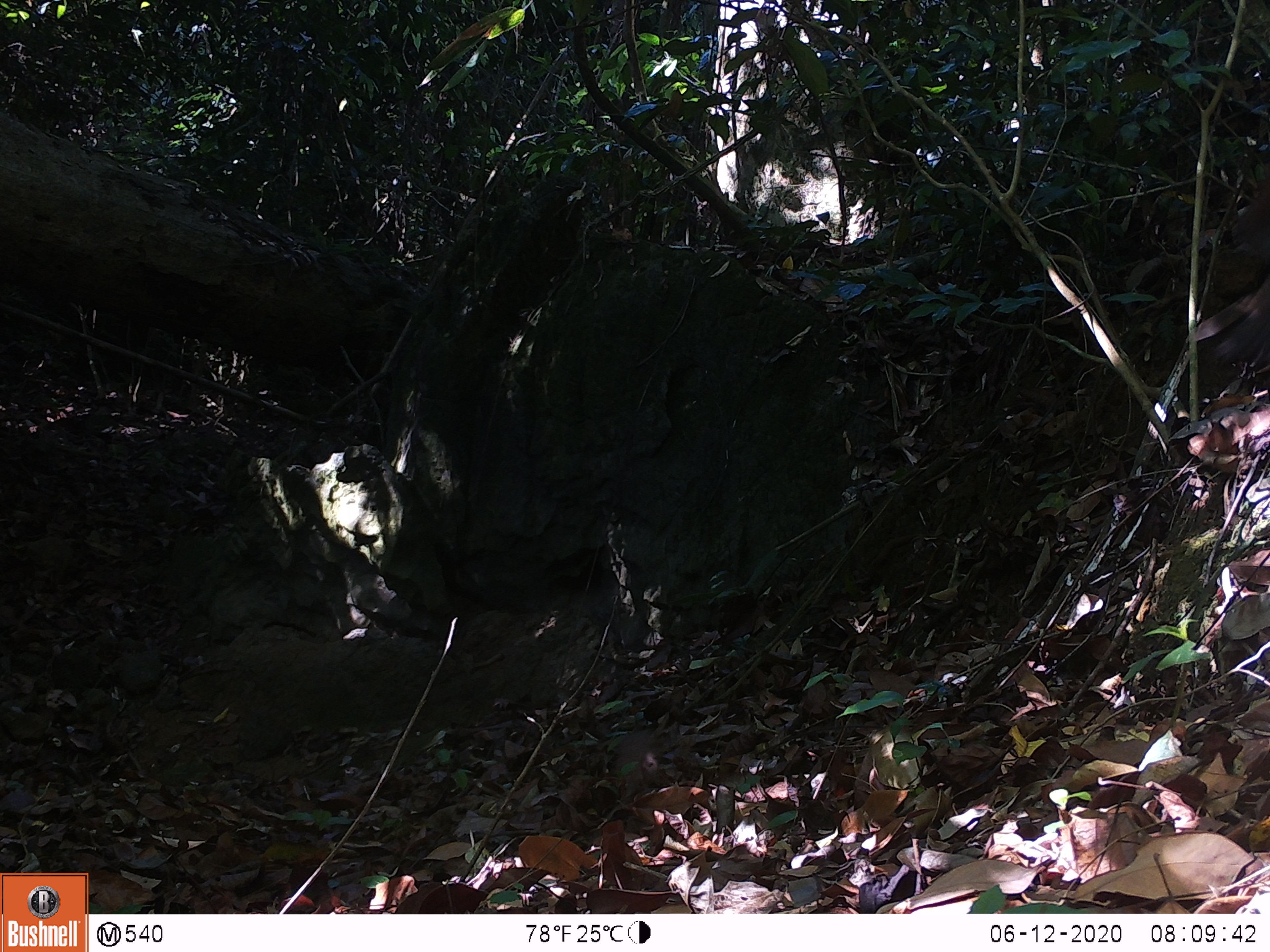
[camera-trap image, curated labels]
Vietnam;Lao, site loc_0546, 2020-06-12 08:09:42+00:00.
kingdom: Animalia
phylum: Chordata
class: Aves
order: Galliformes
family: Phasianidae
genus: Gallus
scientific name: Gallus gallus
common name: red junglefowl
Red junglefowl (Gallus gallus). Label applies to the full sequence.